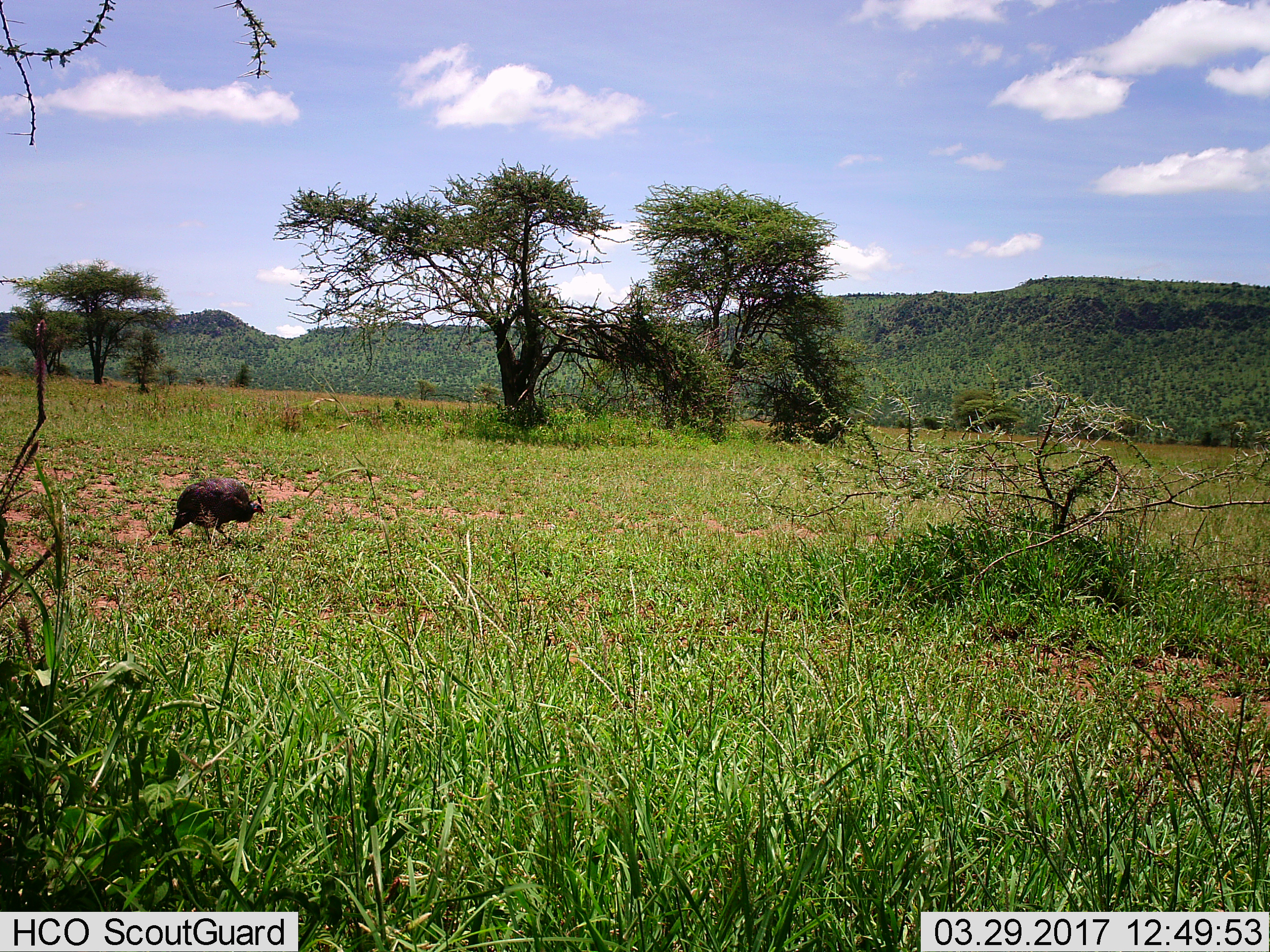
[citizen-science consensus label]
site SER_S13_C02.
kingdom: Animalia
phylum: Chordata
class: Aves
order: Galliformes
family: Numididae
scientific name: Numididae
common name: guineafowl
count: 1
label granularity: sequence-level